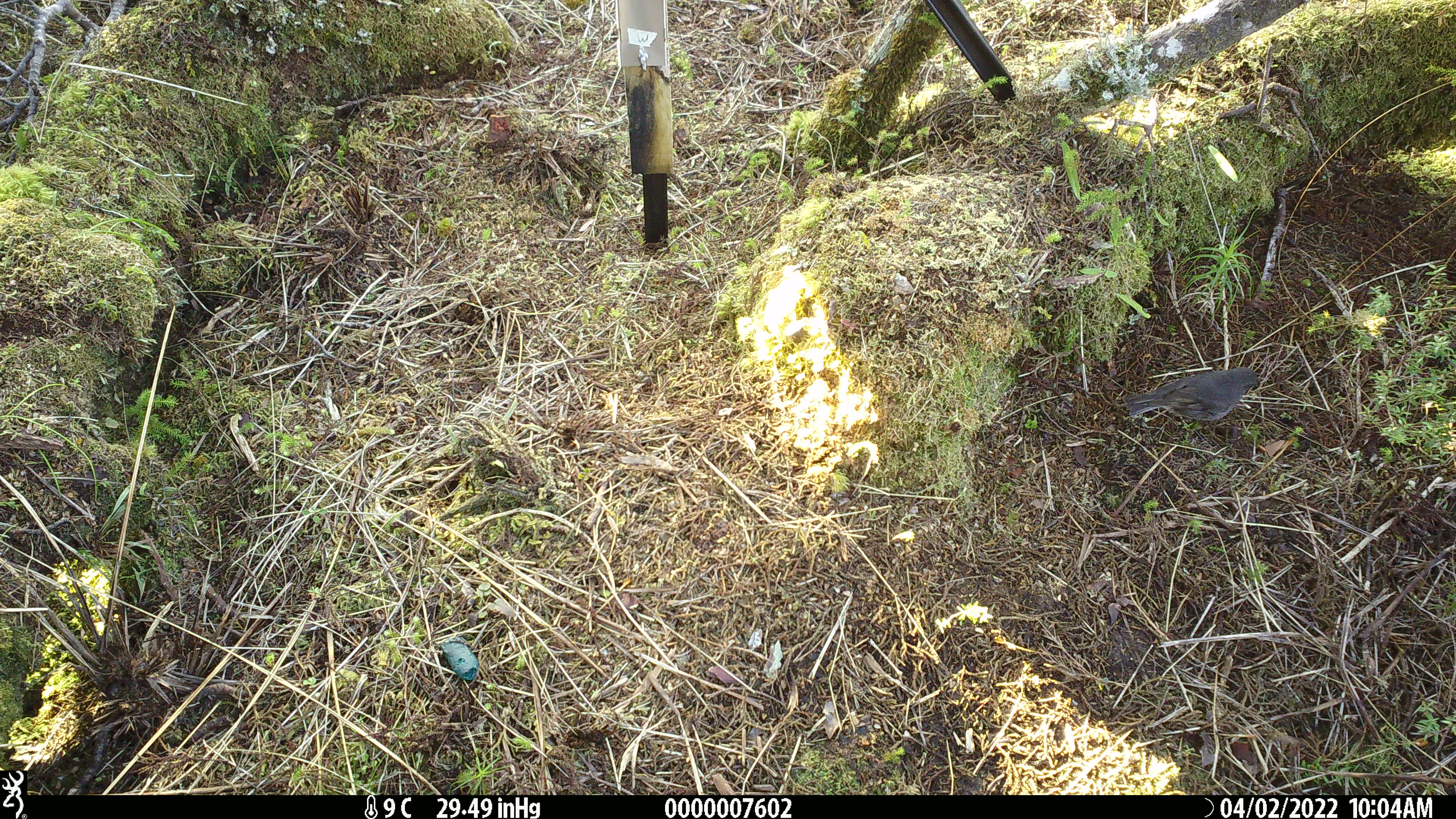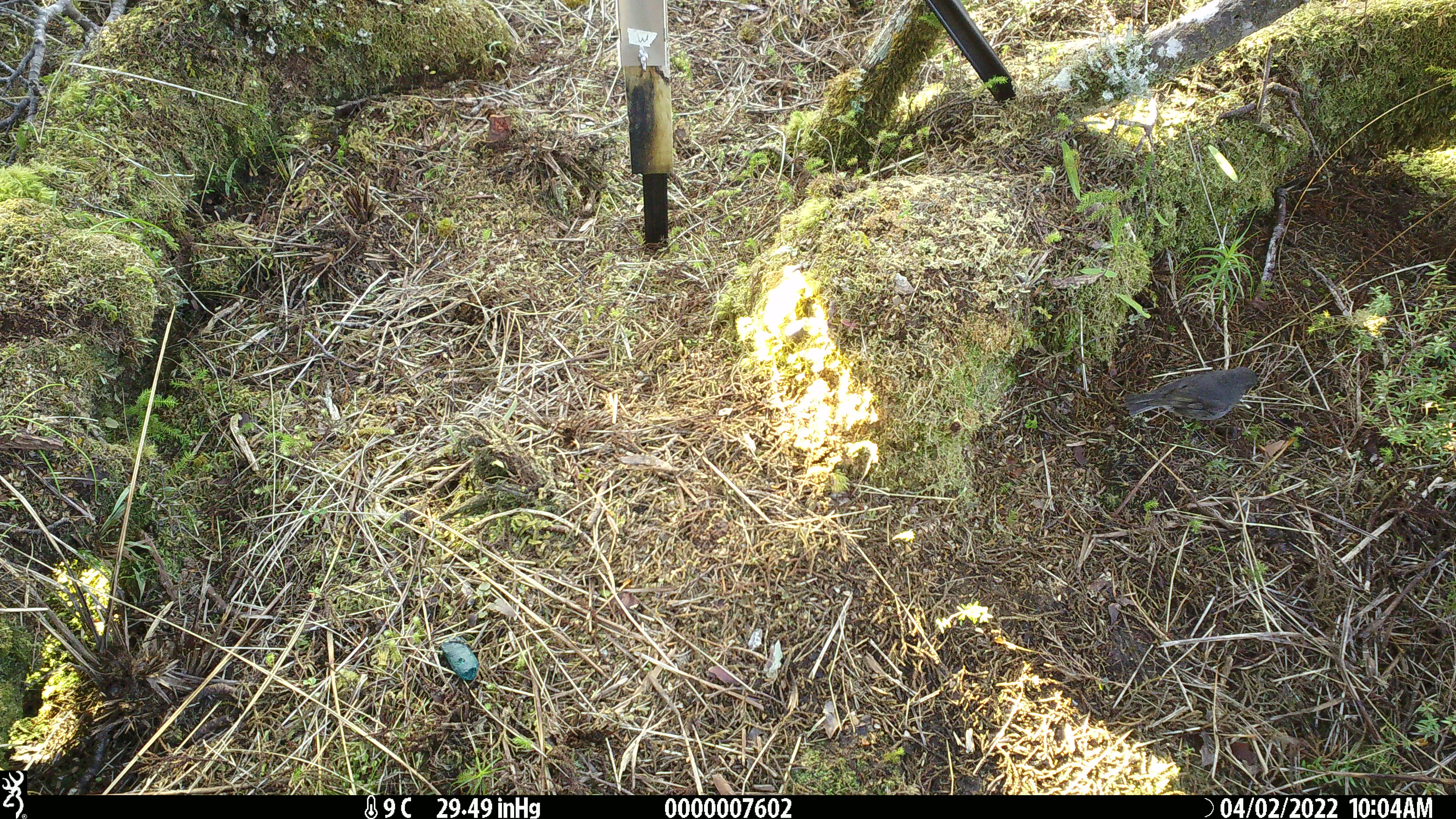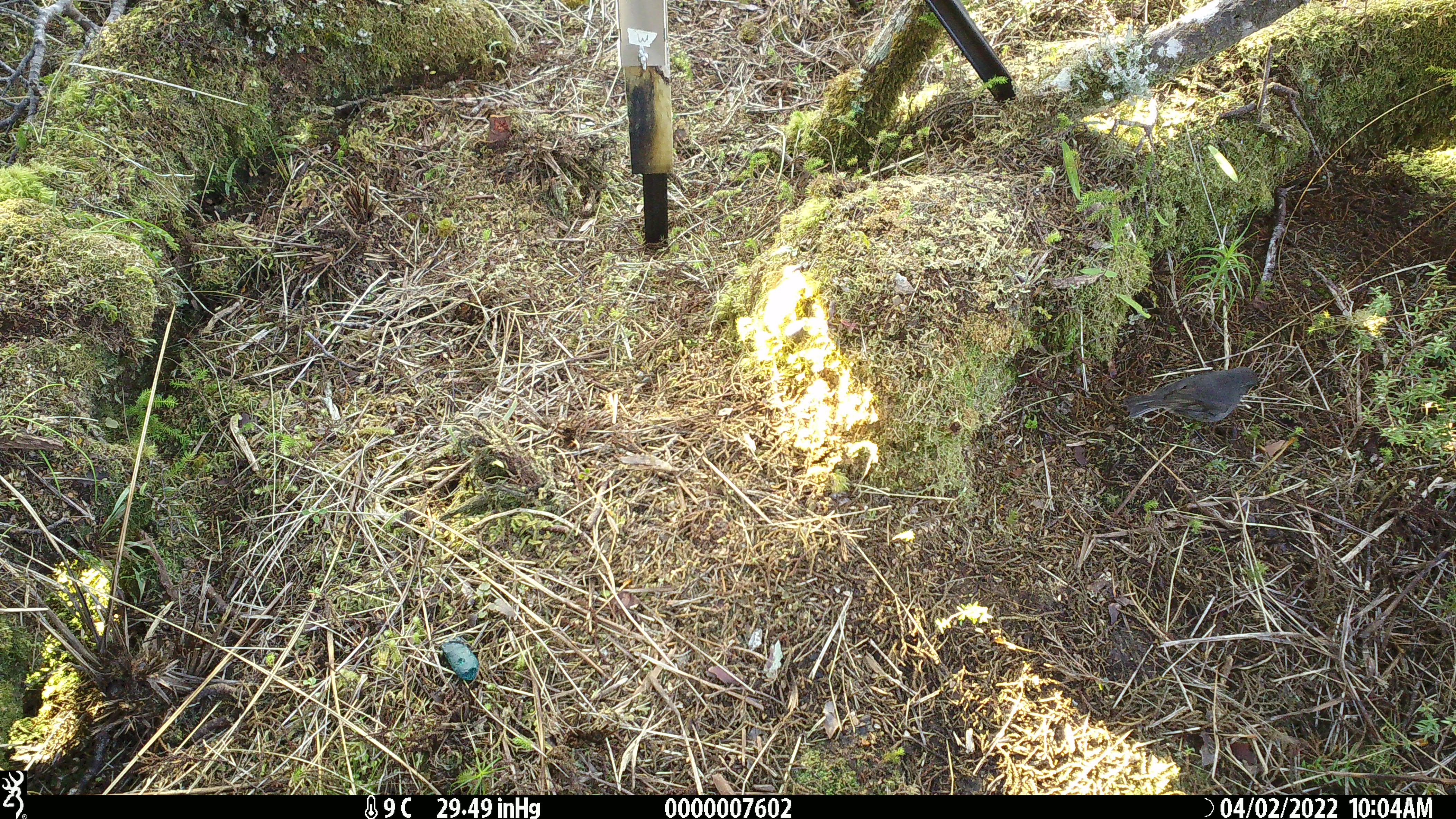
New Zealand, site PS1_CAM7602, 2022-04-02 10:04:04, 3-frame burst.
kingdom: Animalia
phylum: Chordata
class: Aves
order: Passeriformes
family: Petroicidae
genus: Petroica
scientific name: Petroica australis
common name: new zealand robin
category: robin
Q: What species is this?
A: Robin (new zealand robin) (Petroica australis).